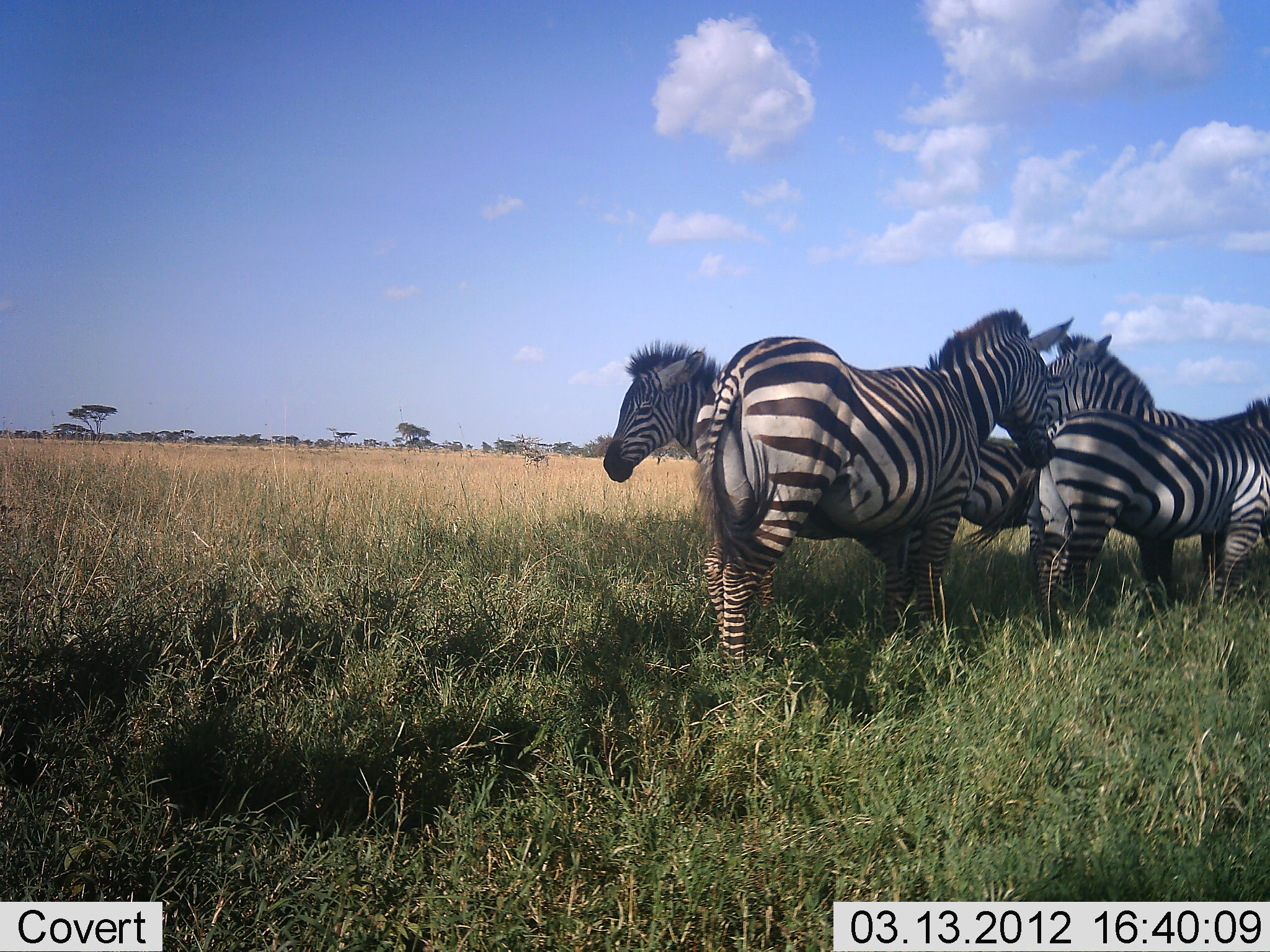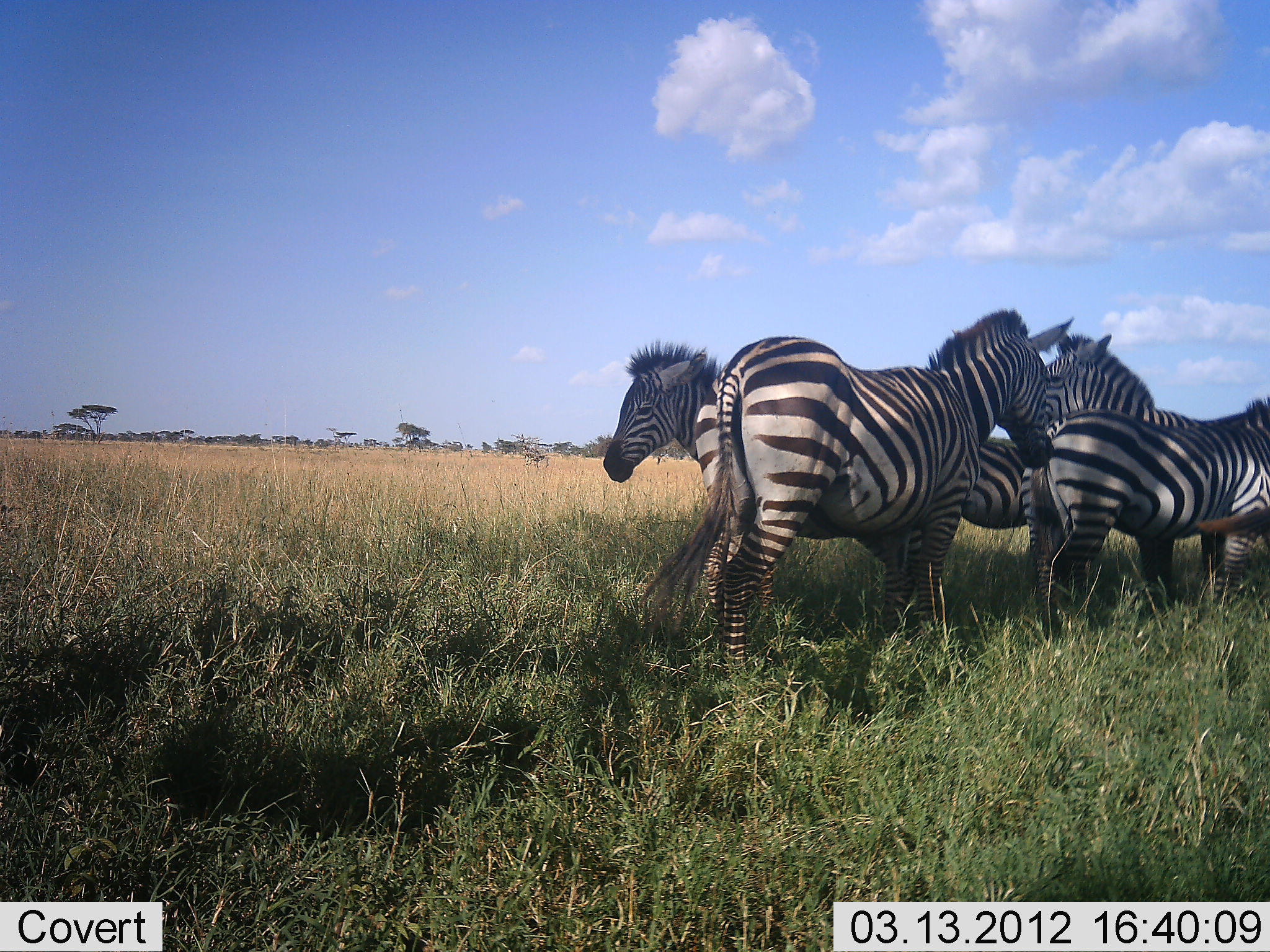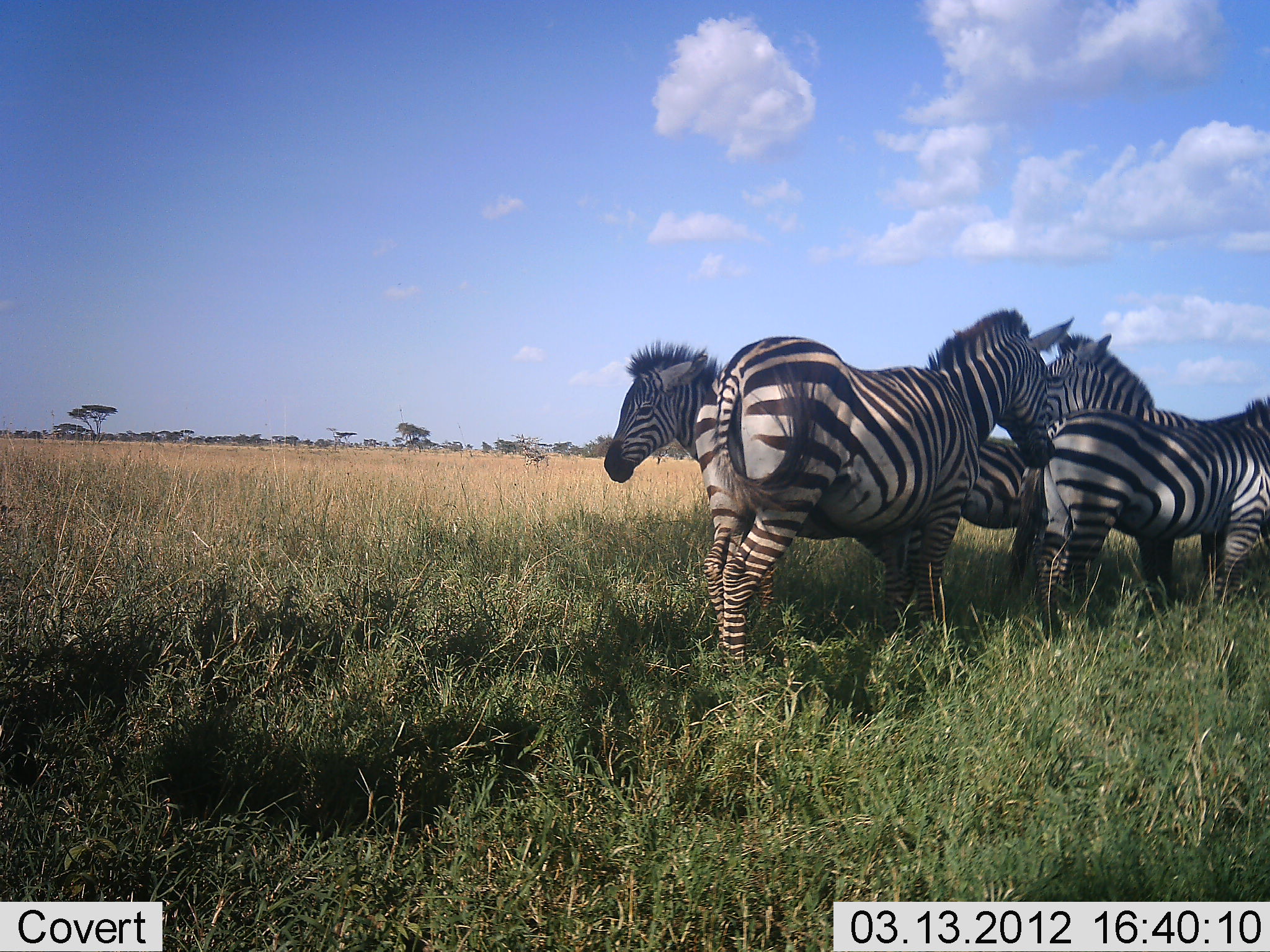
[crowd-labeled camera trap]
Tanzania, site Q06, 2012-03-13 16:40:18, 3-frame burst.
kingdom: Animalia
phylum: Chordata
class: Mammalia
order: Perissodactyla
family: Equidae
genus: Equus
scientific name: Equus quagga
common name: plains zebra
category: zebra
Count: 5.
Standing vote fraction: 95%.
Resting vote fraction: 5%.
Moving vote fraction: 5%.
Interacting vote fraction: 10%.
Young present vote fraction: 33%.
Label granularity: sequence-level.